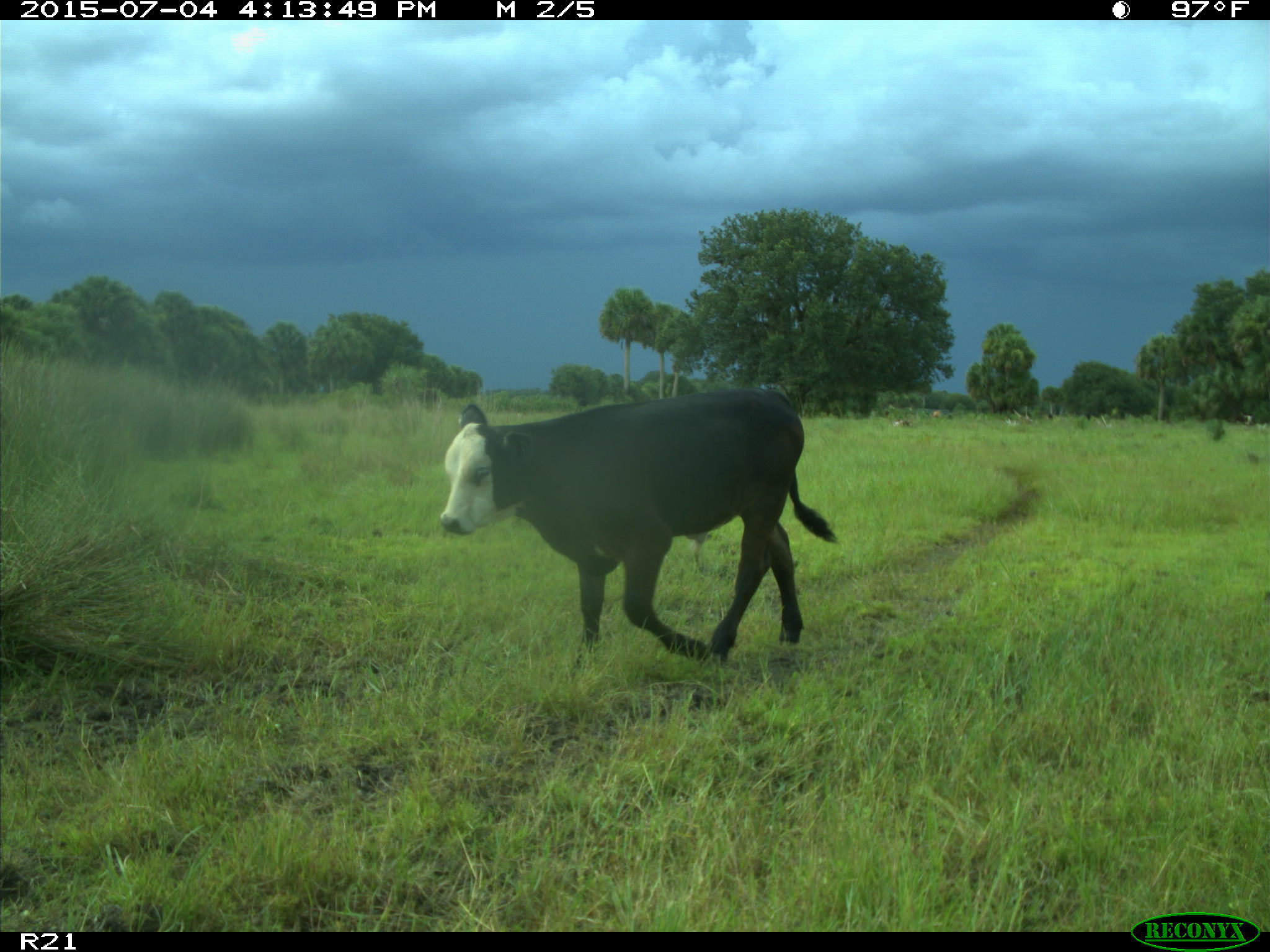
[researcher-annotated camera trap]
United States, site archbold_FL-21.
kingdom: Animalia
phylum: Chordata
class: Mammalia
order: Artiodactyla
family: Bovidae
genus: Bos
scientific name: Bos taurus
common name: domestic cow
Bos taurus (domestic cow).